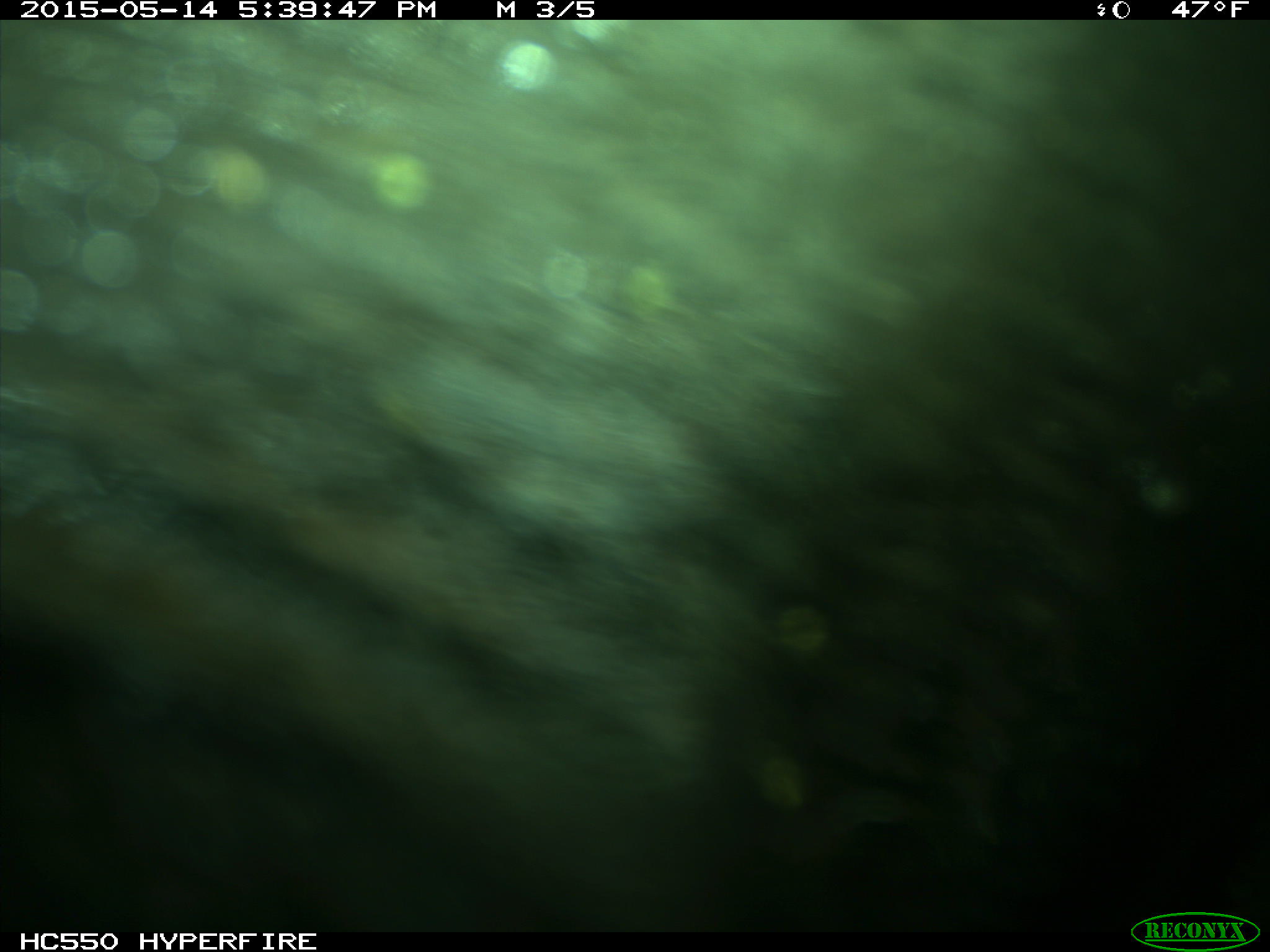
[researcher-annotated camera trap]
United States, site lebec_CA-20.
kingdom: Animalia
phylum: Chordata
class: Mammalia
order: Artiodactyla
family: Bovidae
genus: Bos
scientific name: Bos taurus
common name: domestic cow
Bos taurus (domestic cow).